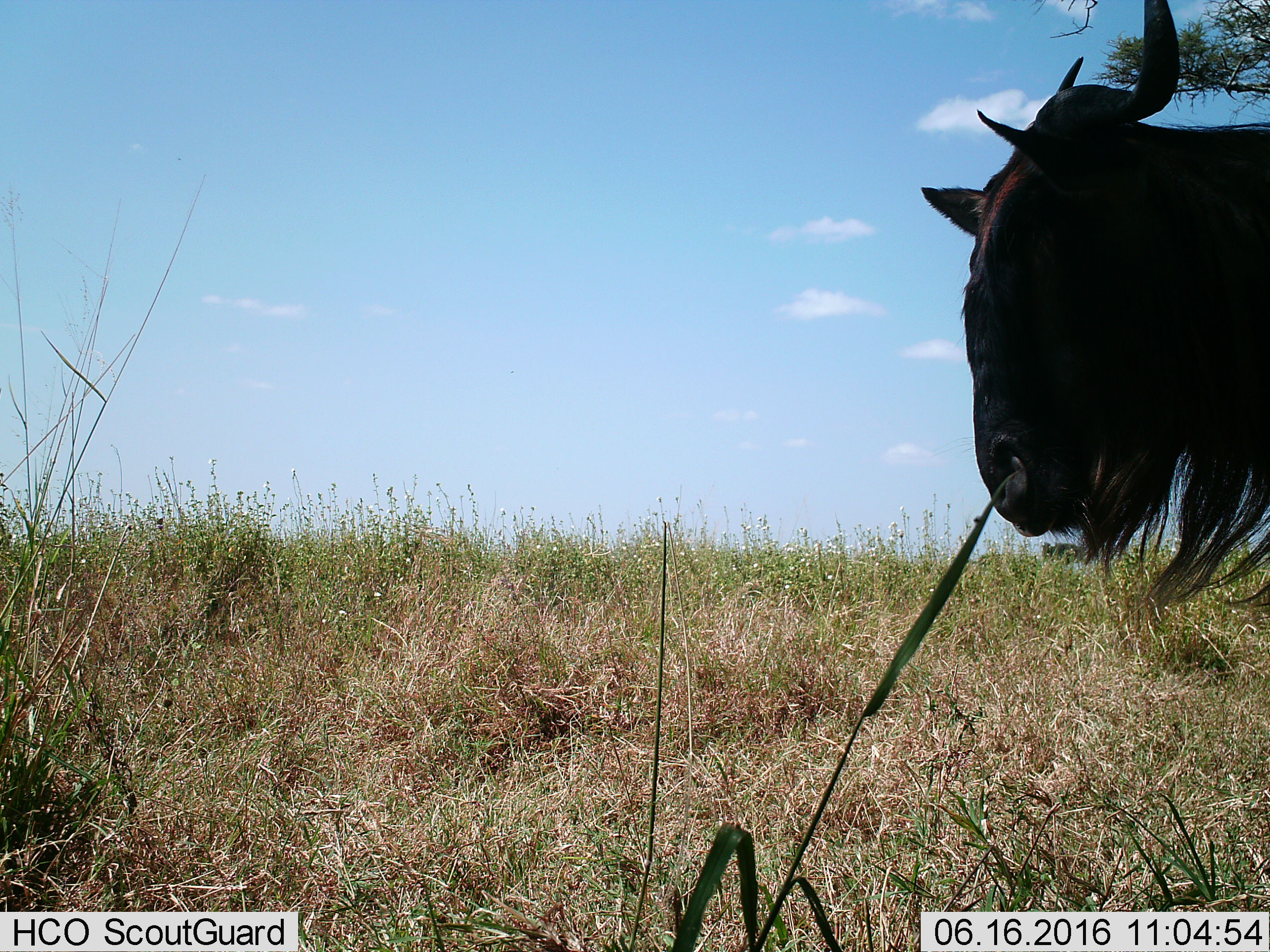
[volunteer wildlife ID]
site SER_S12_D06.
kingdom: Animalia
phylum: Chordata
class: Mammalia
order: Artiodactyla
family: Bovidae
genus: Connochaetes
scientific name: Connochaetes taurinus taurinus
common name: blue wildebeest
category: wildebeestblue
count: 1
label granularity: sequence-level